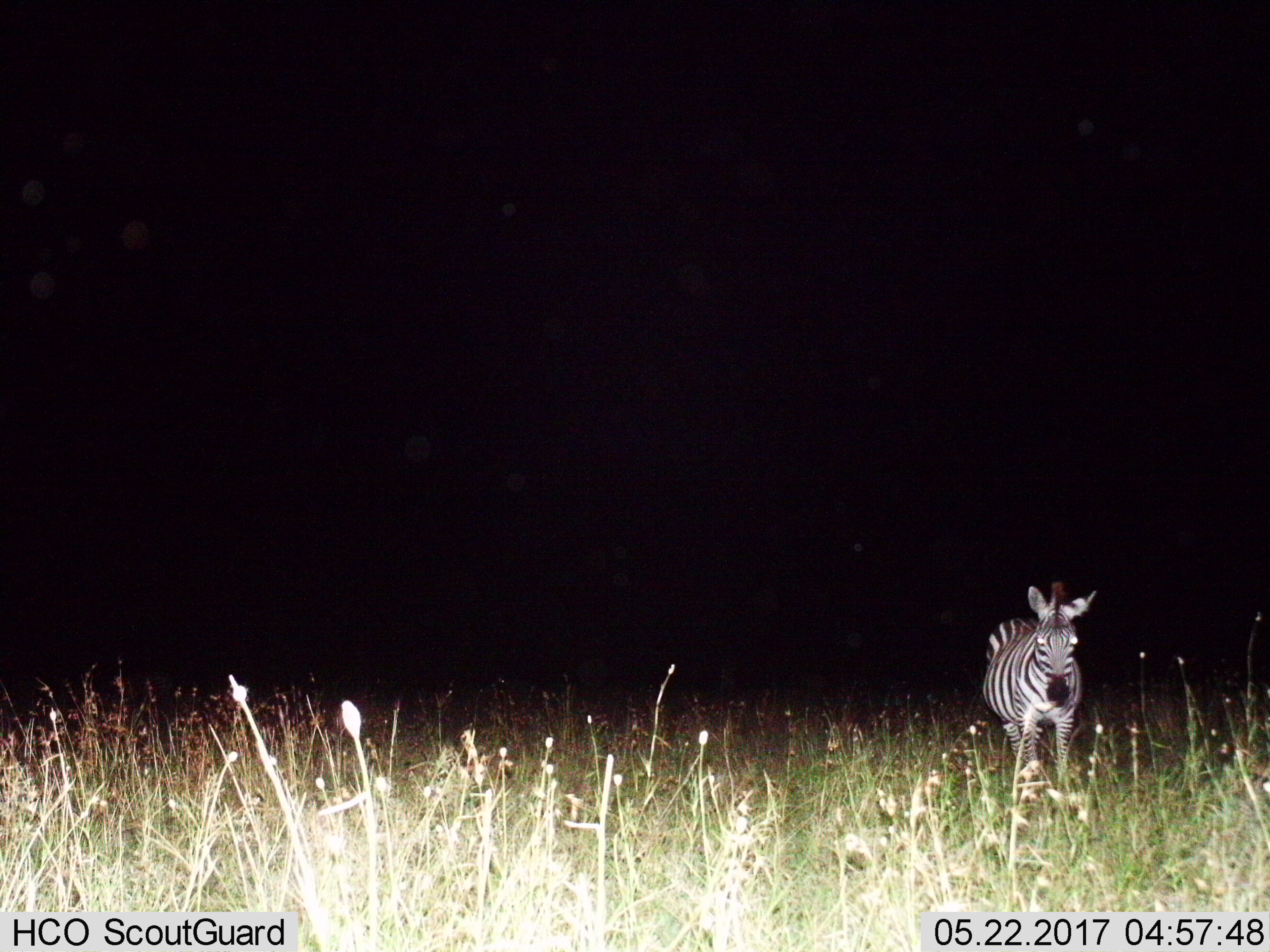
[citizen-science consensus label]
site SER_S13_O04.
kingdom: Animalia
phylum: Chordata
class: Mammalia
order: Perissodactyla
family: Equidae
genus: Equus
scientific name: Equus quagga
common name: plains zebra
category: zebraplains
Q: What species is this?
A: Zebraplains (plains zebra) (Equus quagga).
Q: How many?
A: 1.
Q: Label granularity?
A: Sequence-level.